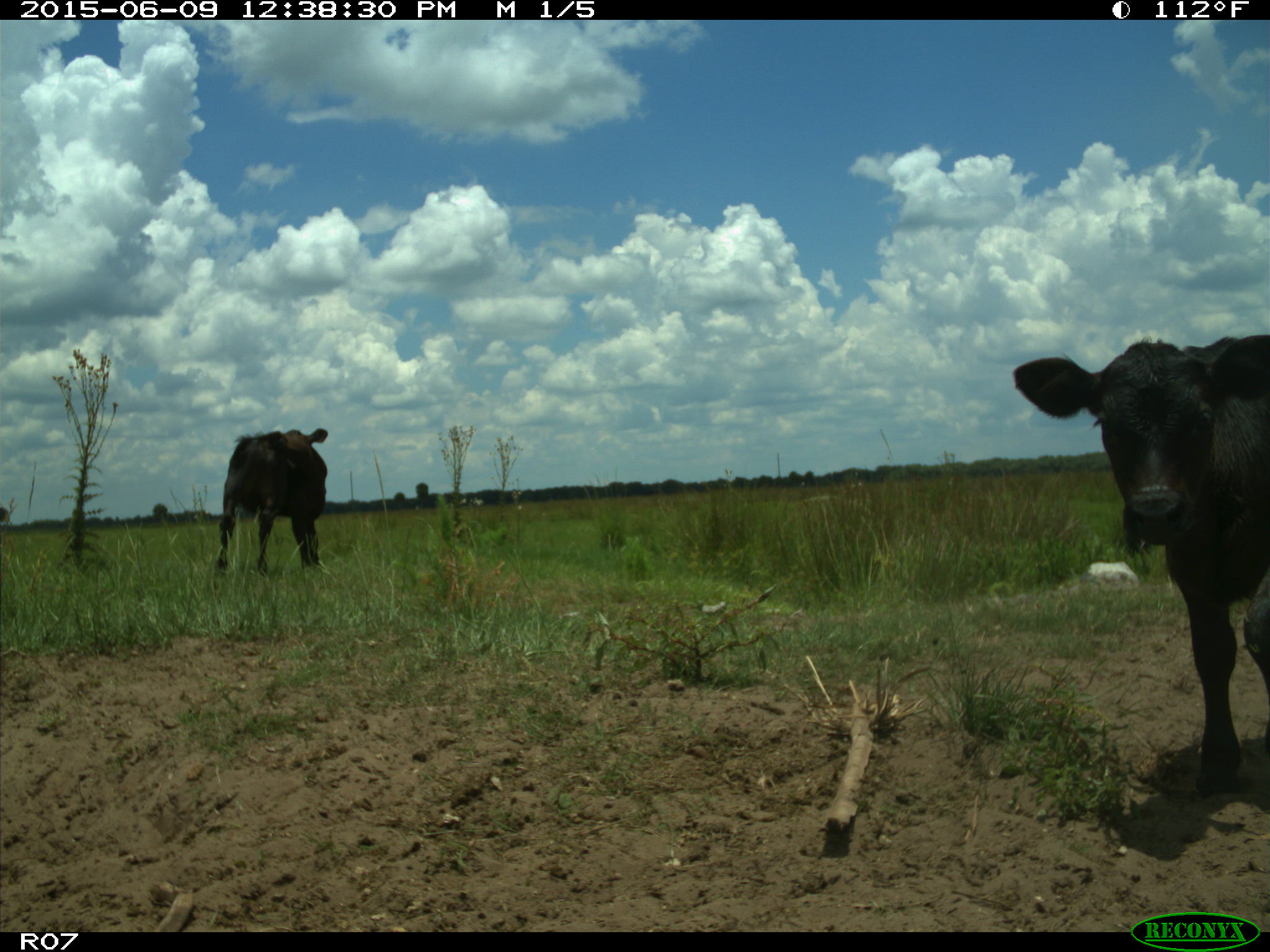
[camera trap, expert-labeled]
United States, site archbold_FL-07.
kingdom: Animalia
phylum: Chordata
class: Mammalia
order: Artiodactyla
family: Bovidae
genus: Bos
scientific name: Bos taurus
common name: domestic cow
Bos taurus (domestic cow).